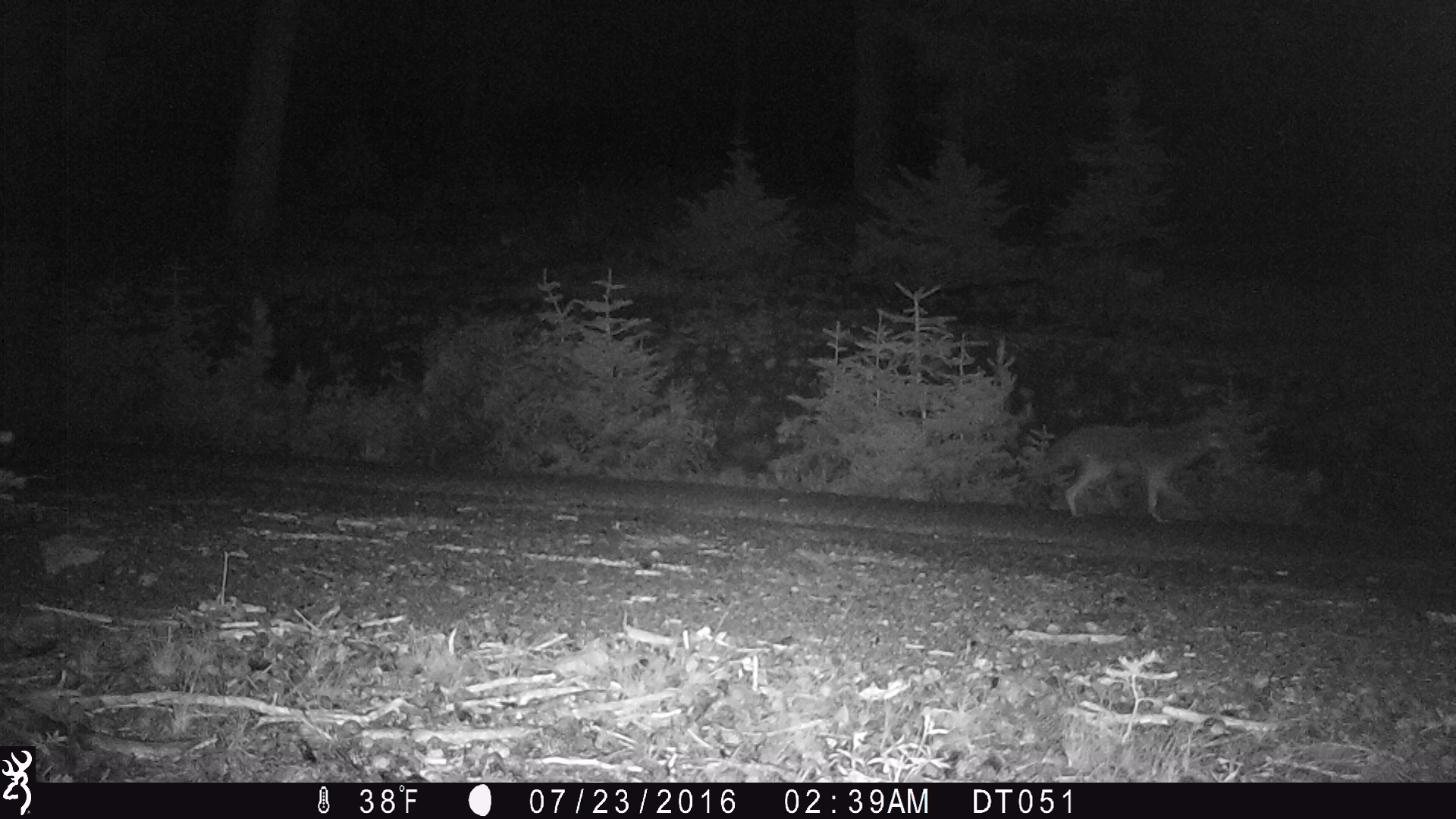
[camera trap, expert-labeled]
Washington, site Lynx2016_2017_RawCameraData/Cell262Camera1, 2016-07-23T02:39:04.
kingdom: Animalia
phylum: Chordata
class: Mammalia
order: Carnivora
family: Canidae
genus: Canis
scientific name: Canis latrans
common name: coyote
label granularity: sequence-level